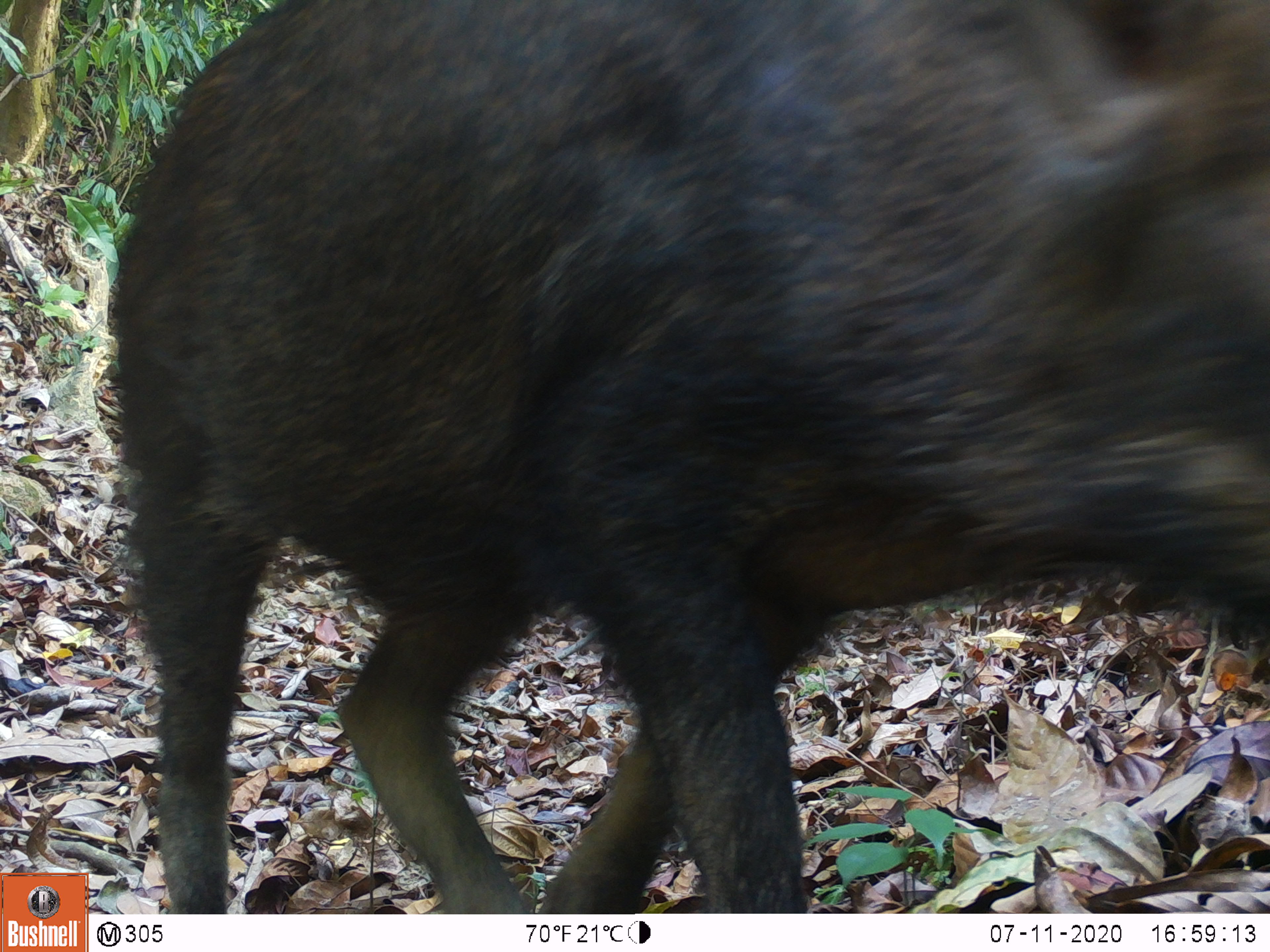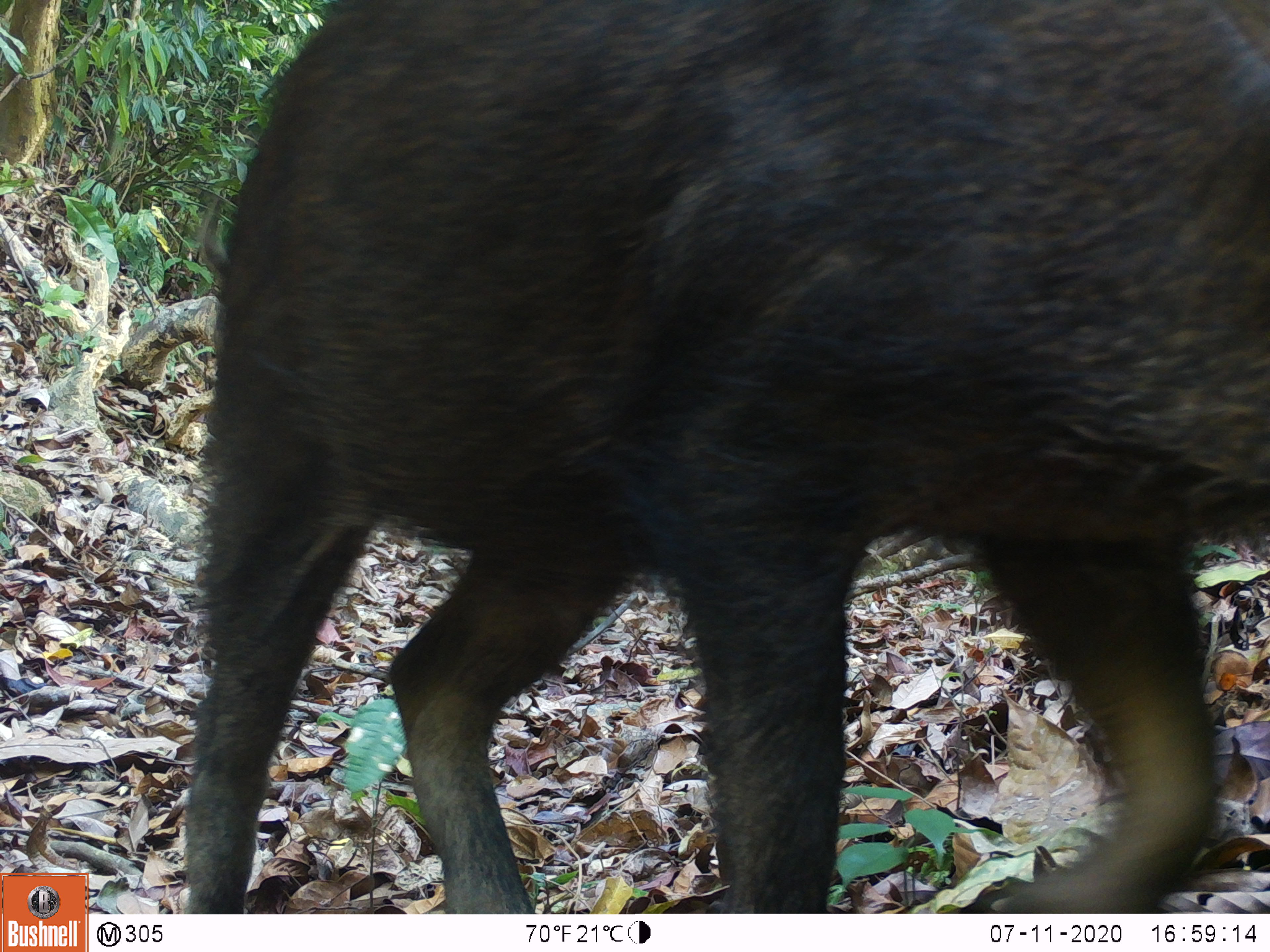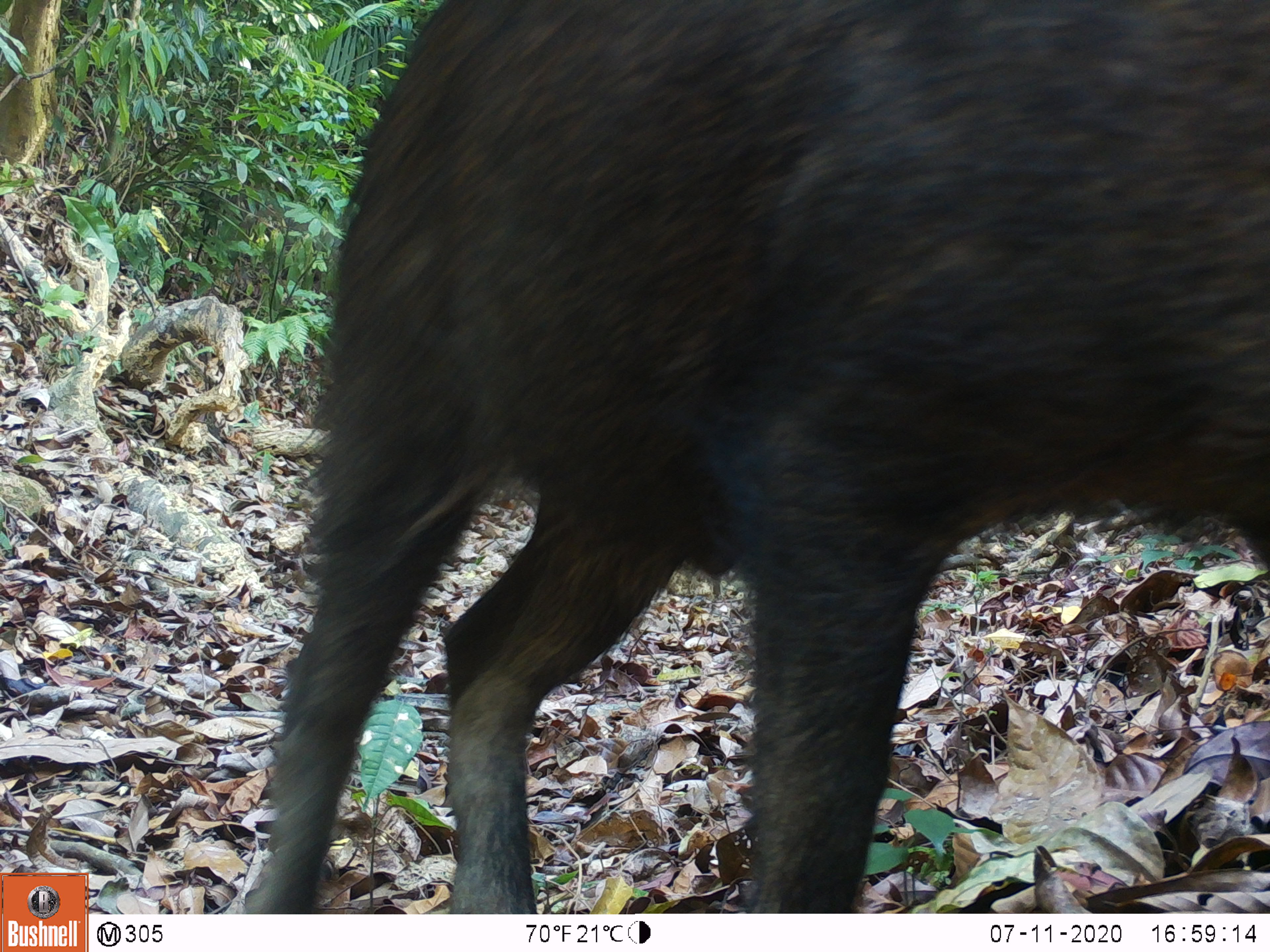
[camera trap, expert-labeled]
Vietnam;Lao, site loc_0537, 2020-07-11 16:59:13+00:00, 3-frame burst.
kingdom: Animalia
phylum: Chordata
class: Mammalia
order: Artiodactyla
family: Suidae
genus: Sus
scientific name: Sus scrofa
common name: eurasian wild pig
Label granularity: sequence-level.